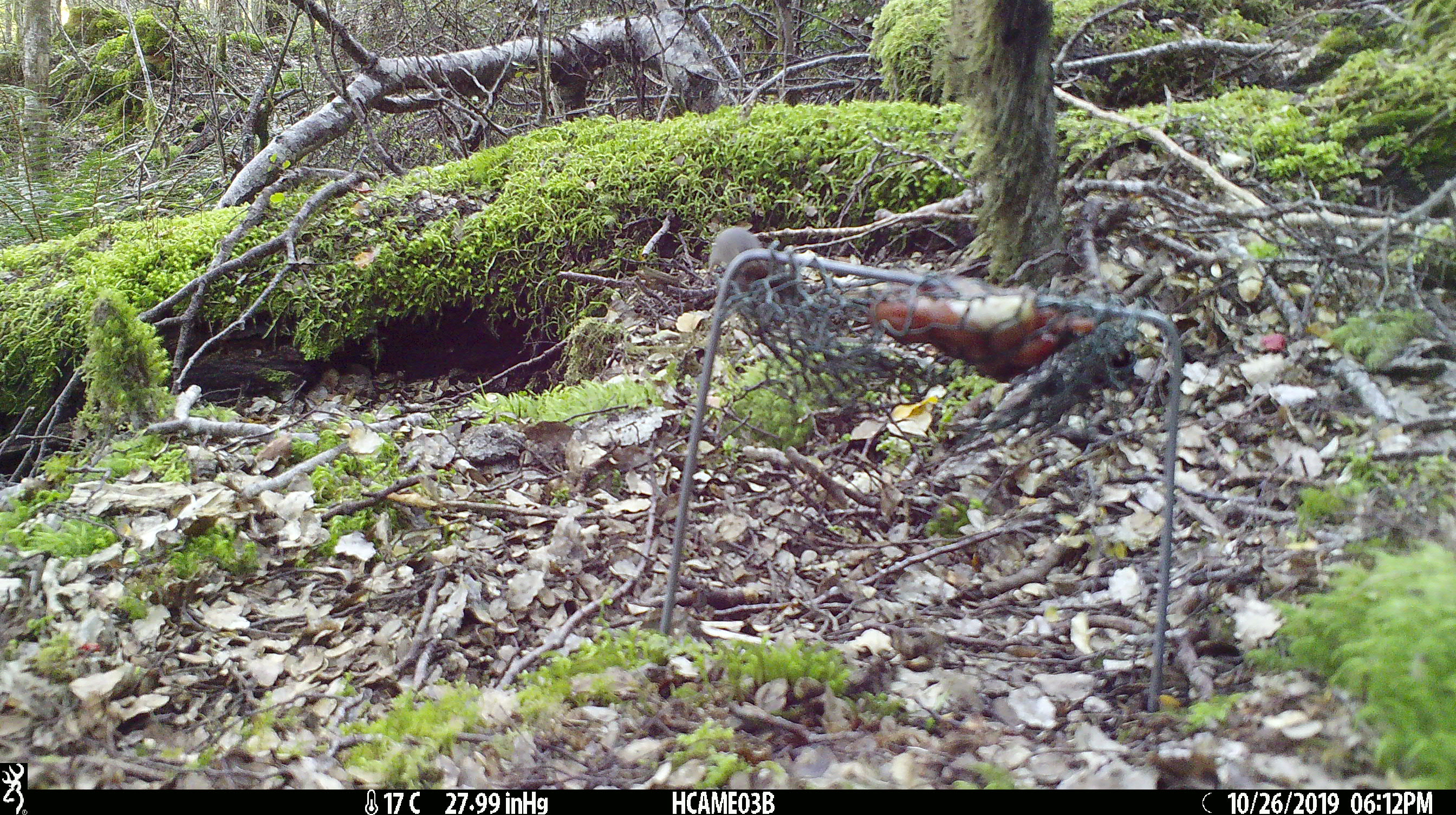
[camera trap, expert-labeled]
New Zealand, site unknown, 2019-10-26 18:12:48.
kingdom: Animalia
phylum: Chordata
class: Mammalia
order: Rodentia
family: Muridae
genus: Mus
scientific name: Mus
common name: mouse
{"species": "mouse (Mus)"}